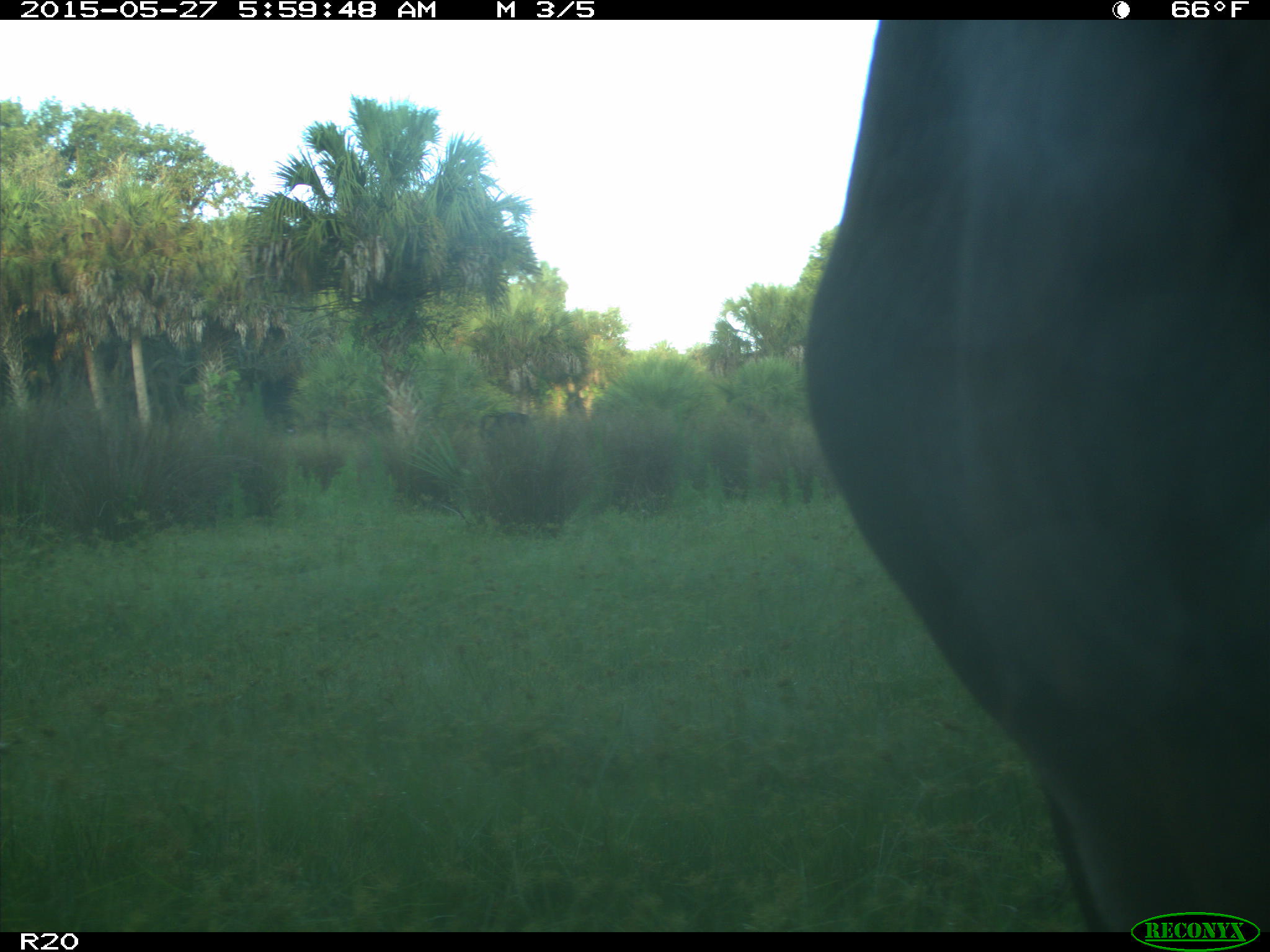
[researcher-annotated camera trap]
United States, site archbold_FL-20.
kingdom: Animalia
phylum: Chordata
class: Mammalia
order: Artiodactyla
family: Bovidae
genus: Bos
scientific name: Bos taurus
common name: domestic cow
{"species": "Bos taurus (domestic cow)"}